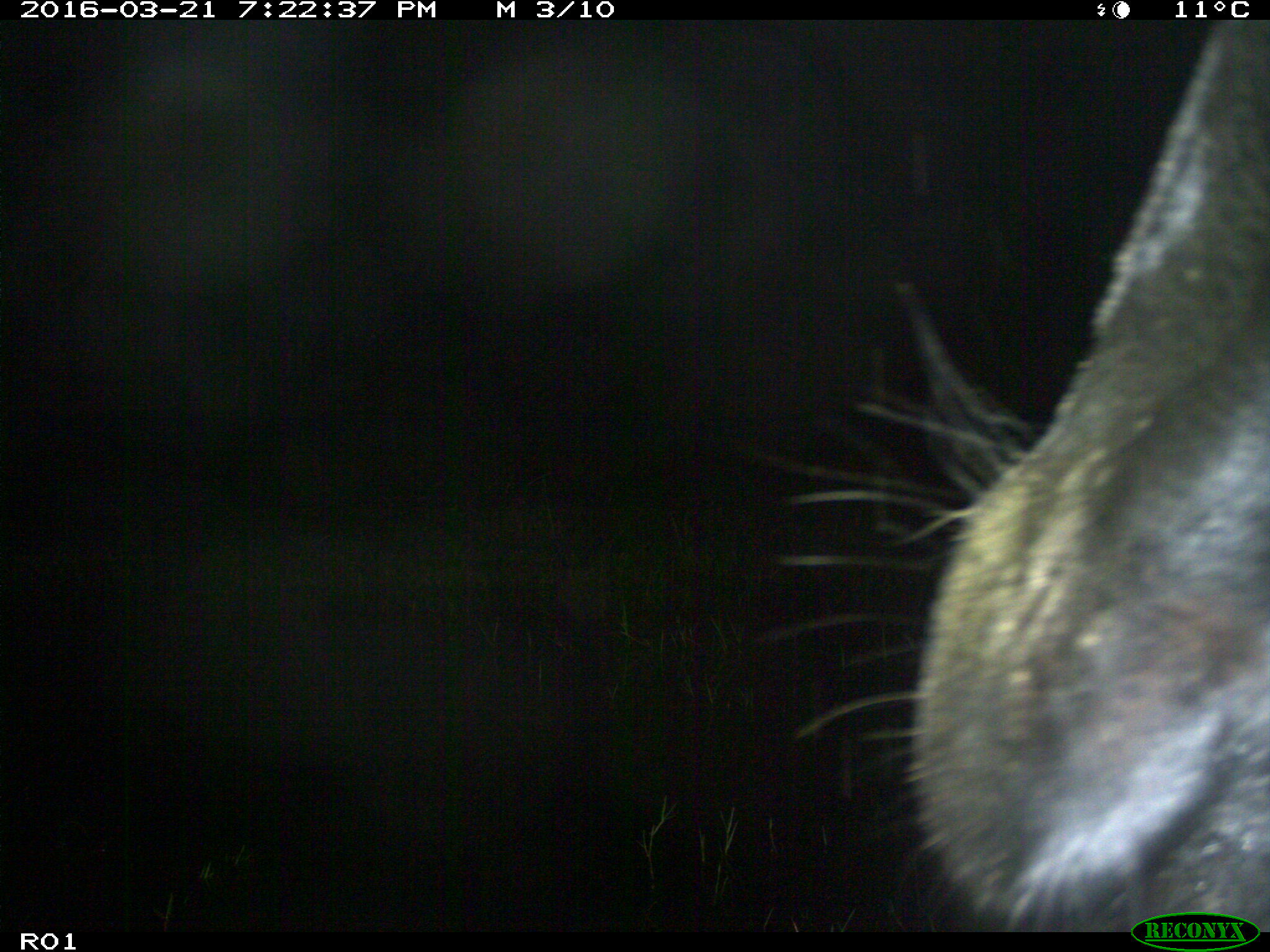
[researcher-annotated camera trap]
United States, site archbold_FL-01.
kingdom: Animalia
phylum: Chordata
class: Mammalia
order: Artiodactyla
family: Bovidae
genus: Bos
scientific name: Bos taurus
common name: domestic cow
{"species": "Bos taurus (domestic cow)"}